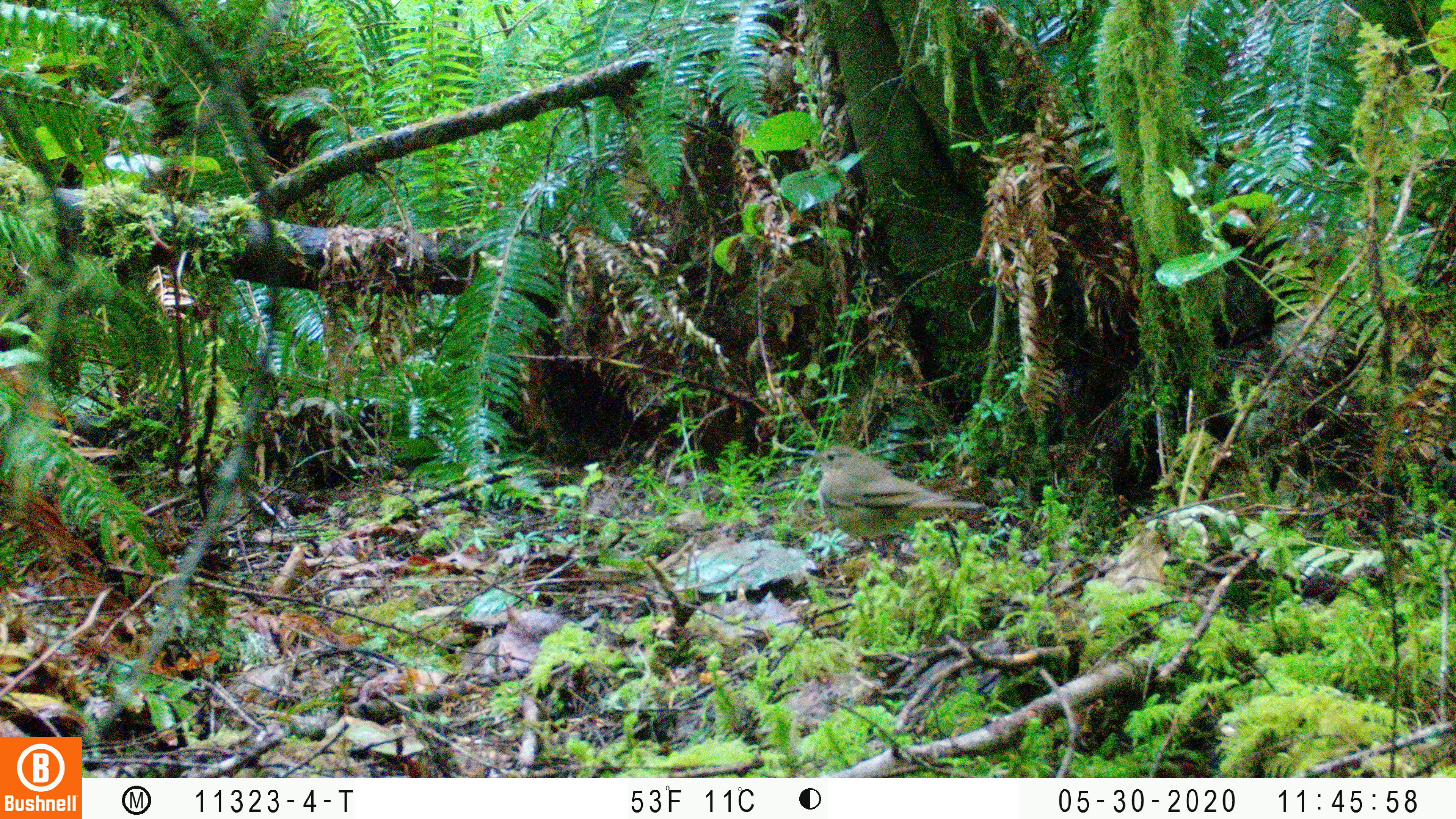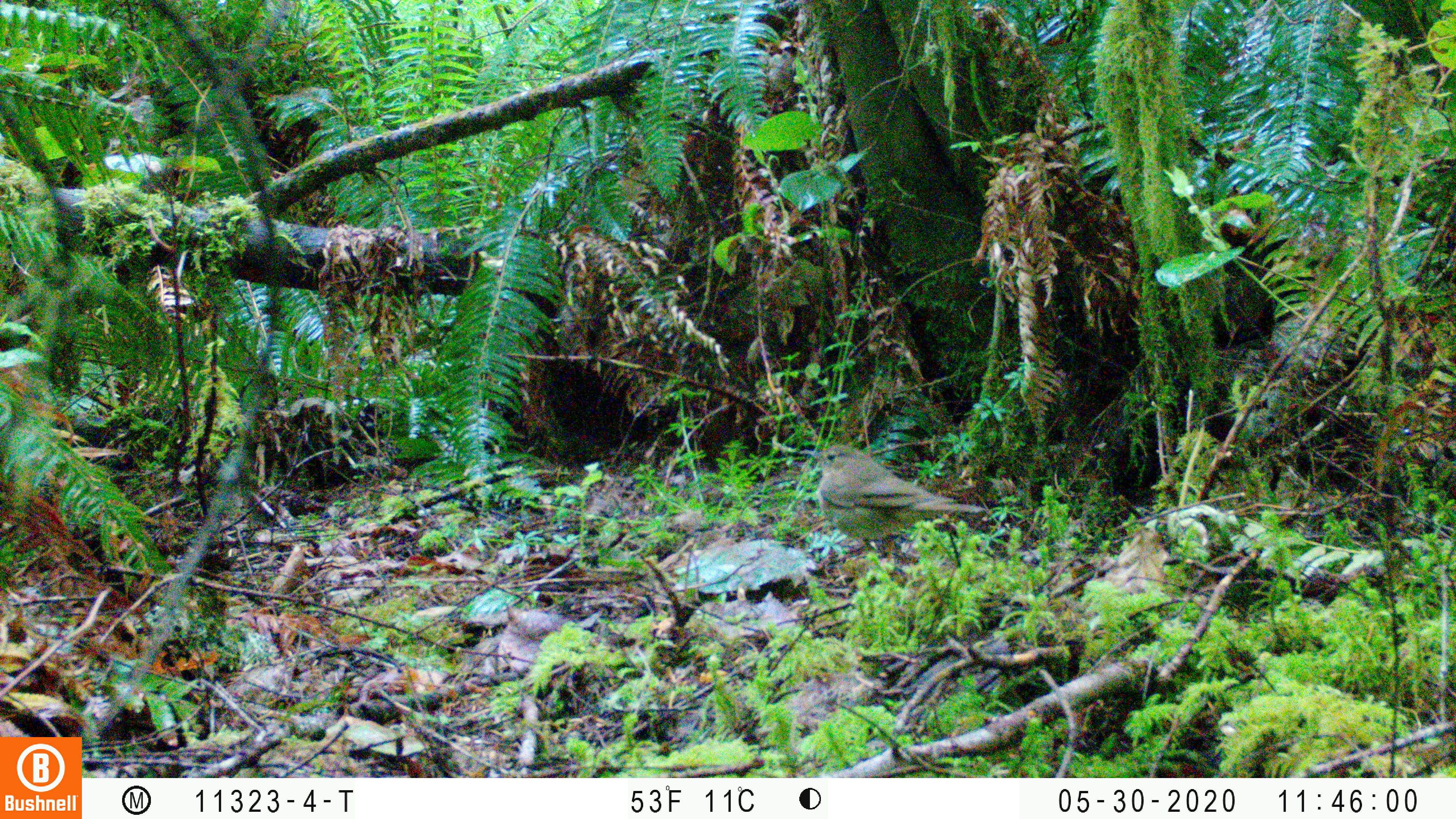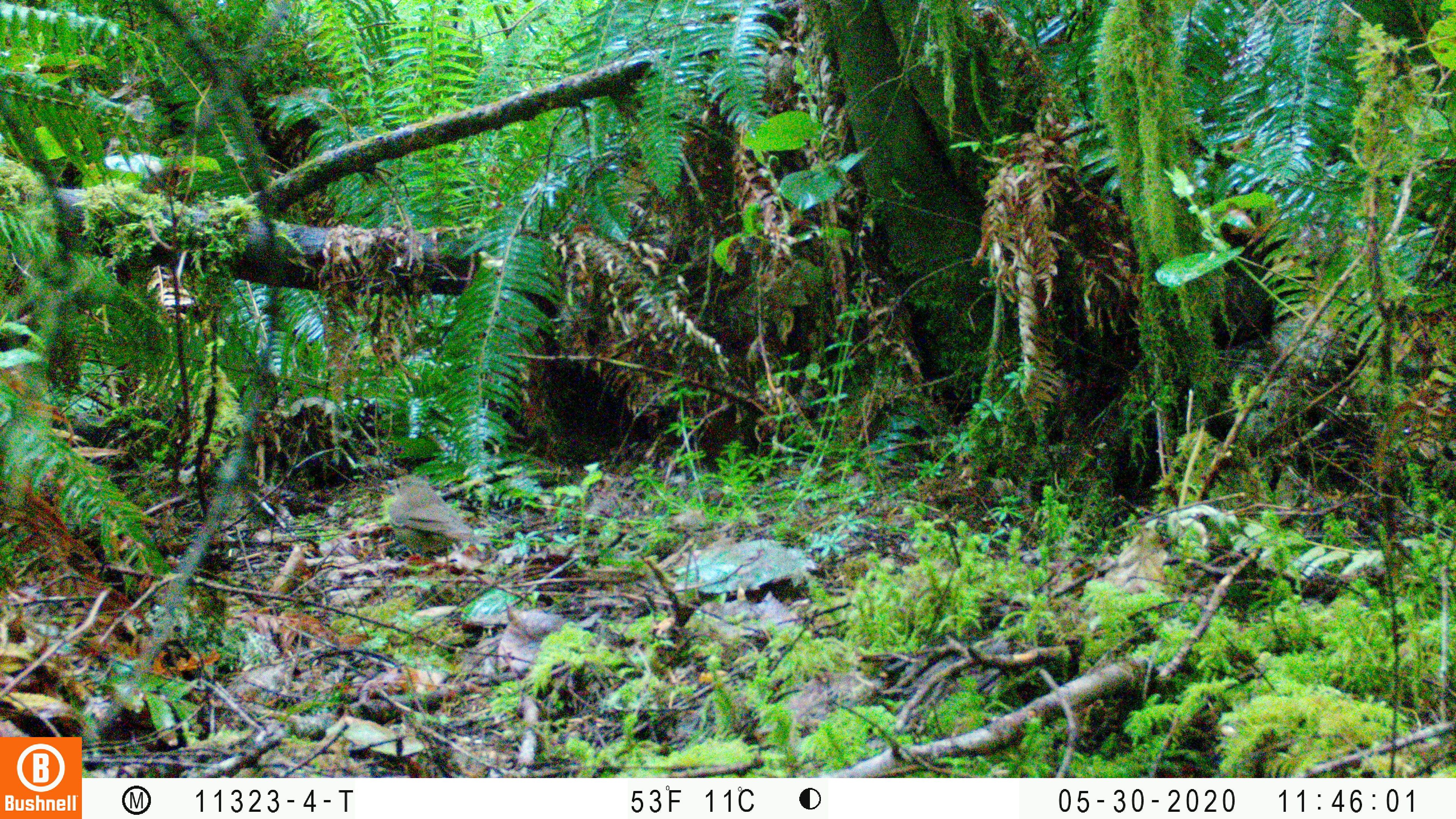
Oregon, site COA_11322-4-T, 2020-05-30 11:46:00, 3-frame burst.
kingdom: Animalia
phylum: Chordata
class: Aves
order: Passeriformes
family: Turdidae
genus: Catharus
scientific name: Catharus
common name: brown thrushes and nightingale-thrushes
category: catharus species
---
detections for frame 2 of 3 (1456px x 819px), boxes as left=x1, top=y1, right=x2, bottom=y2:
catharus species: left=805, top=444, right=985, bottom=549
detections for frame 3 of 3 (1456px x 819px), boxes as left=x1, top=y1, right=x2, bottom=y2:
catharus species: left=383, top=474, right=486, bottom=553